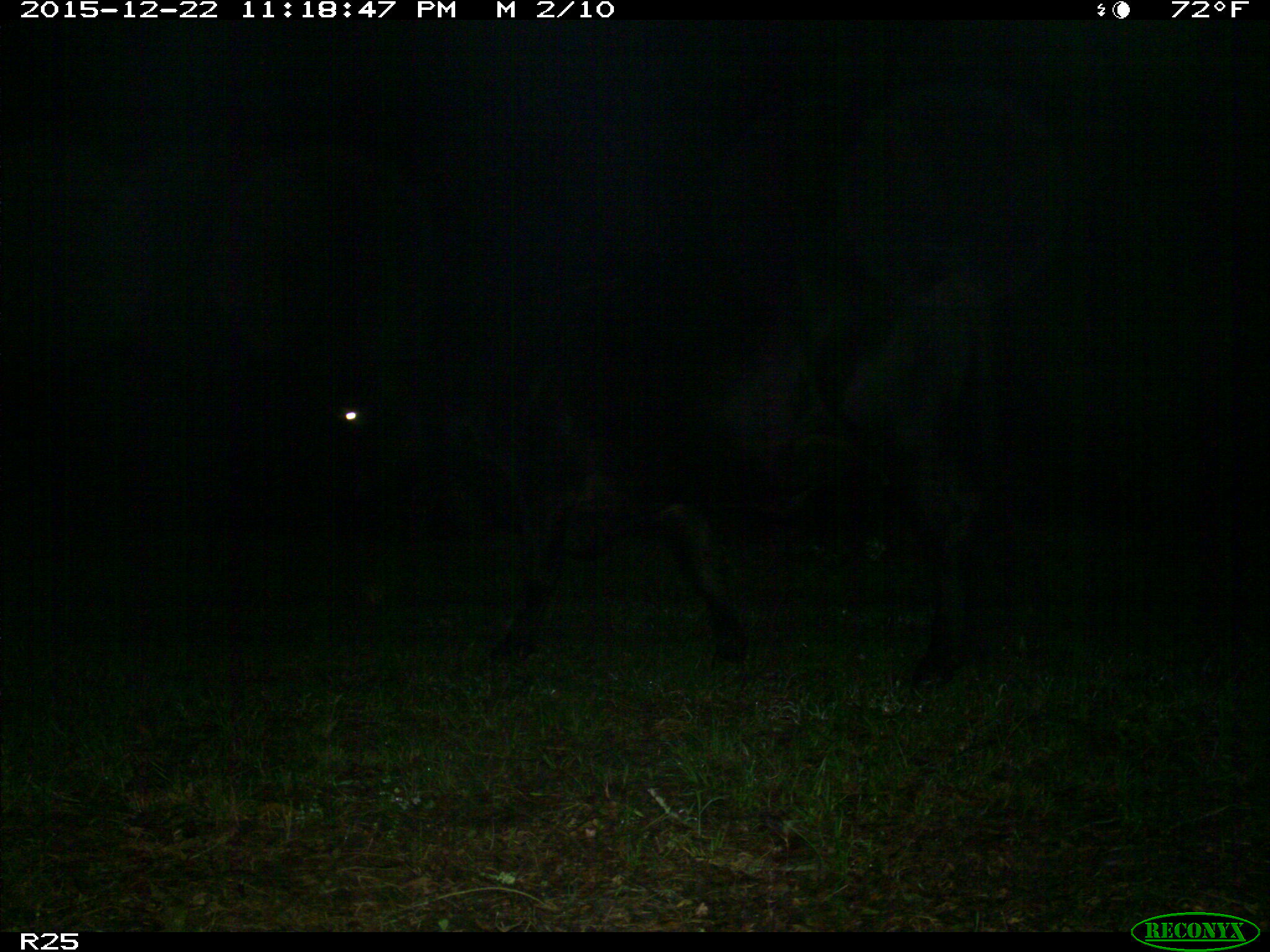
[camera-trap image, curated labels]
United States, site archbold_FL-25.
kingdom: Animalia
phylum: Chordata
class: Mammalia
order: Artiodactyla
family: Bovidae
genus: Bos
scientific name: Bos taurus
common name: domestic cow